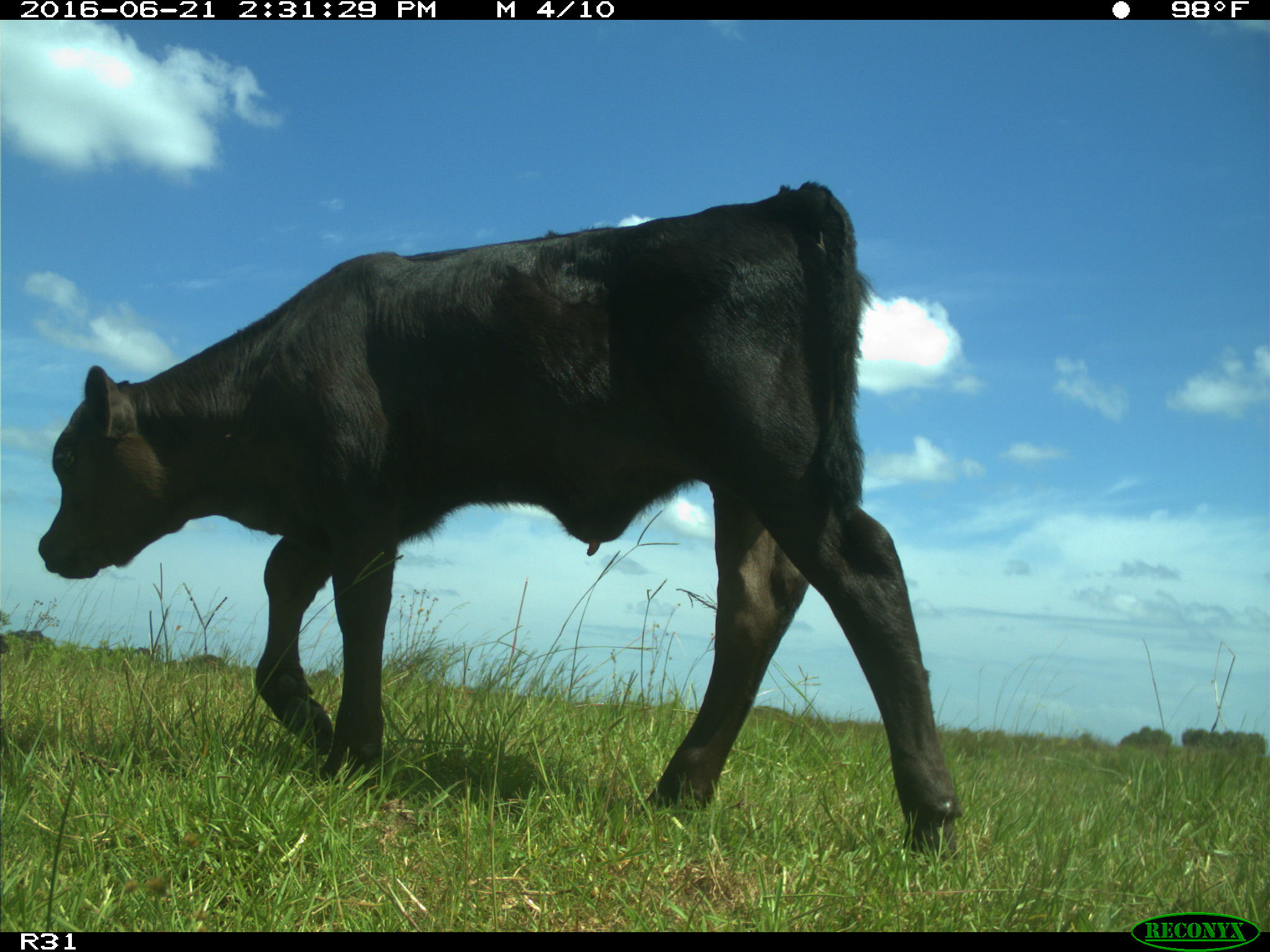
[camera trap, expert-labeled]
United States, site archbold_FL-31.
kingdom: Animalia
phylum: Chordata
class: Mammalia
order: Artiodactyla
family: Bovidae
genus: Bos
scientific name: Bos taurus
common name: domestic cow